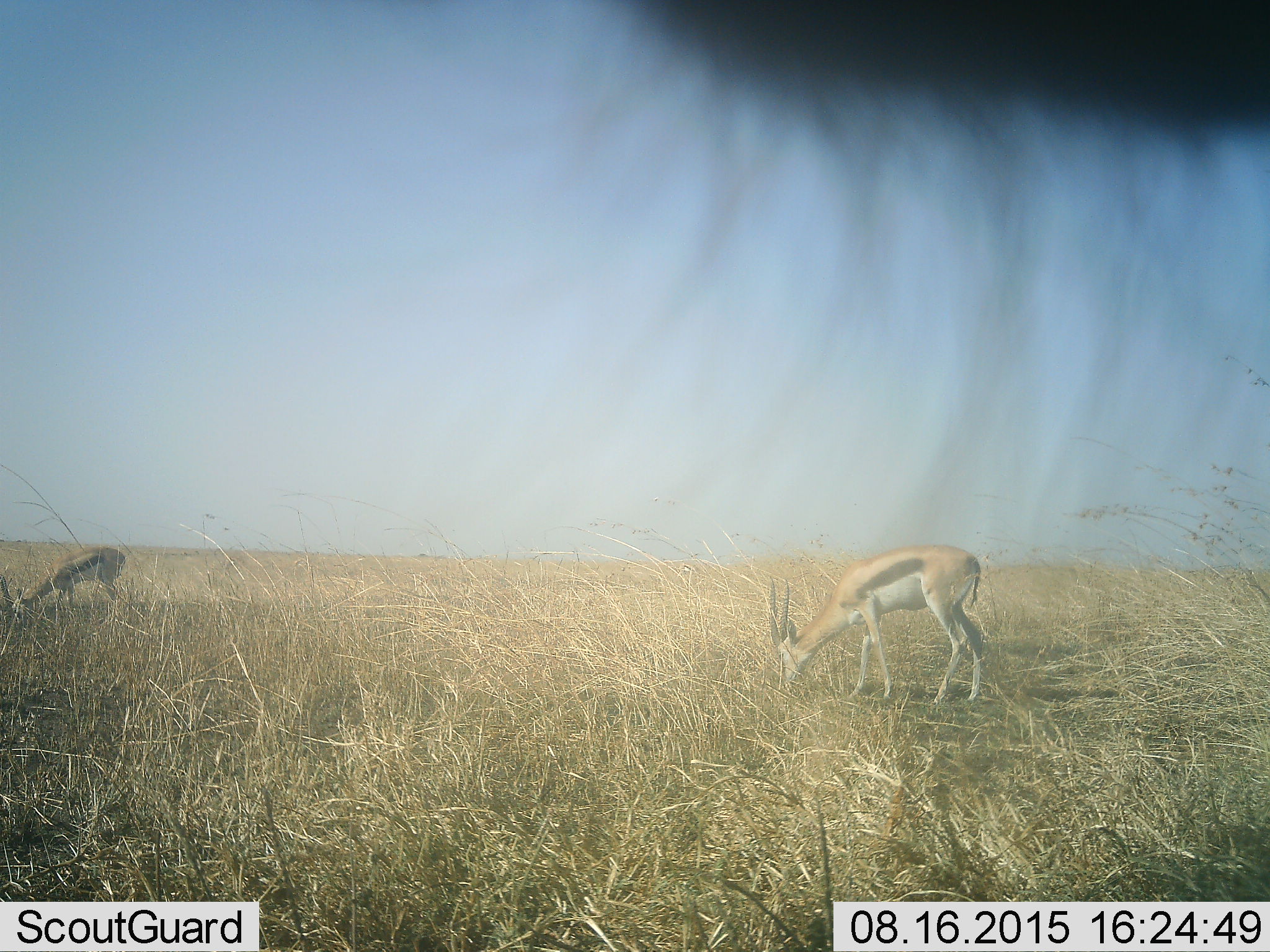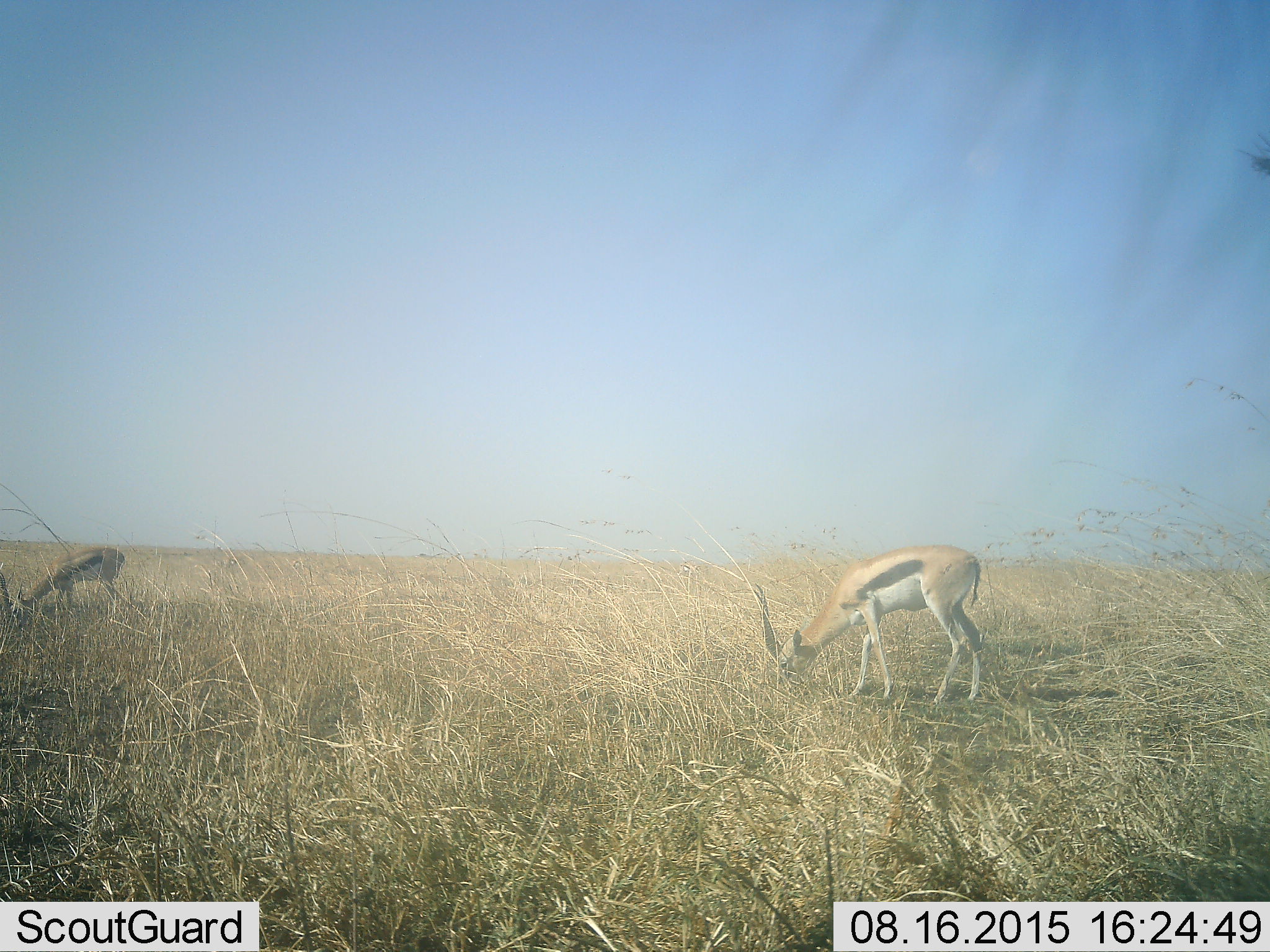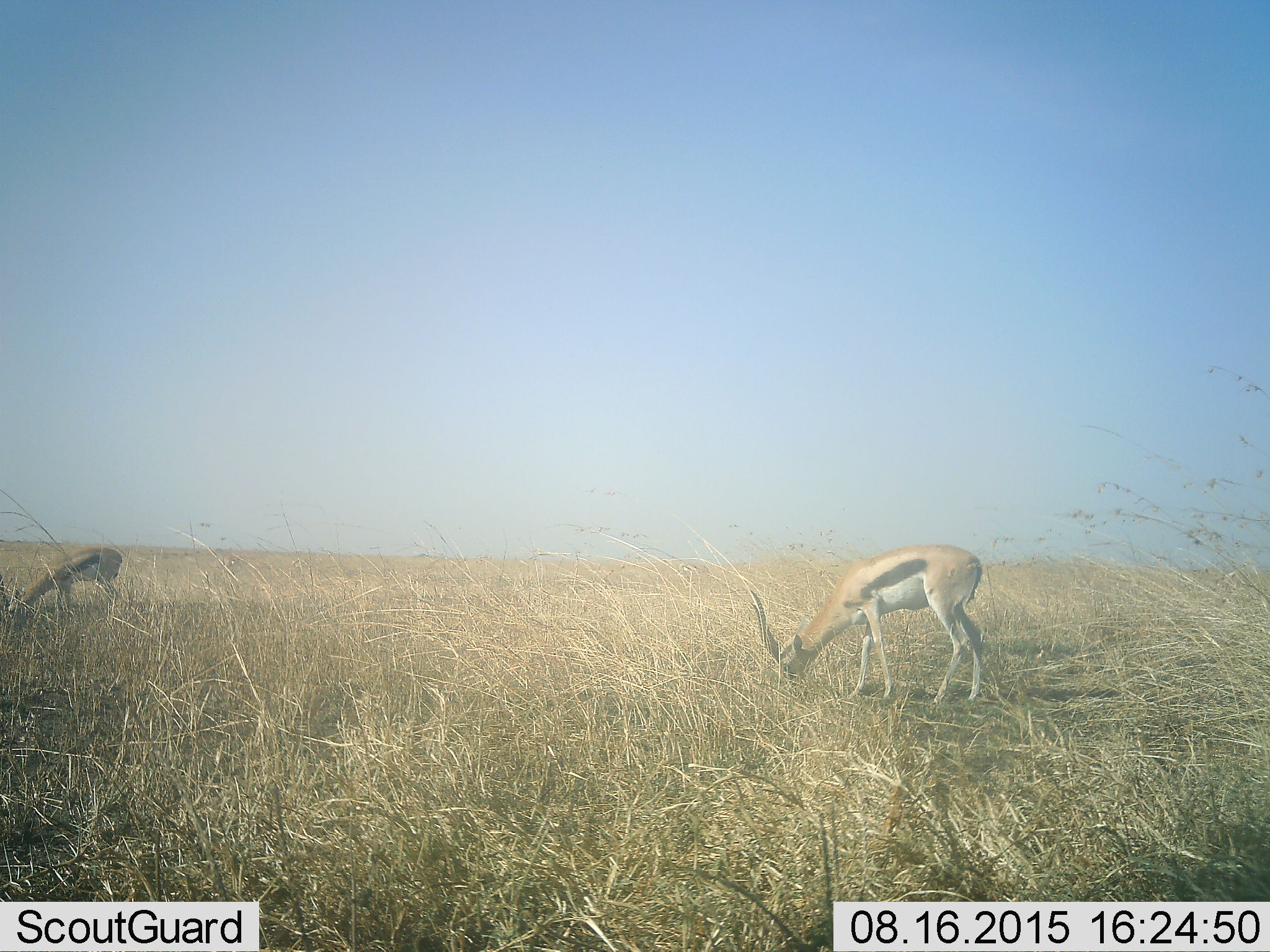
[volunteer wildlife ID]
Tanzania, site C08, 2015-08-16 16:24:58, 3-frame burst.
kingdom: Animalia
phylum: Chordata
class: Mammalia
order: Artiodactyla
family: Bovidae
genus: Eudorcas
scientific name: Eudorcas thomsonii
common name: thomson's gazelle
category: gazellethomsons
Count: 2.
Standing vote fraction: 42%.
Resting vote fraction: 0%.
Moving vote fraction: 8%.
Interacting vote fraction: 0%.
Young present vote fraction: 8%.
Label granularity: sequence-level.